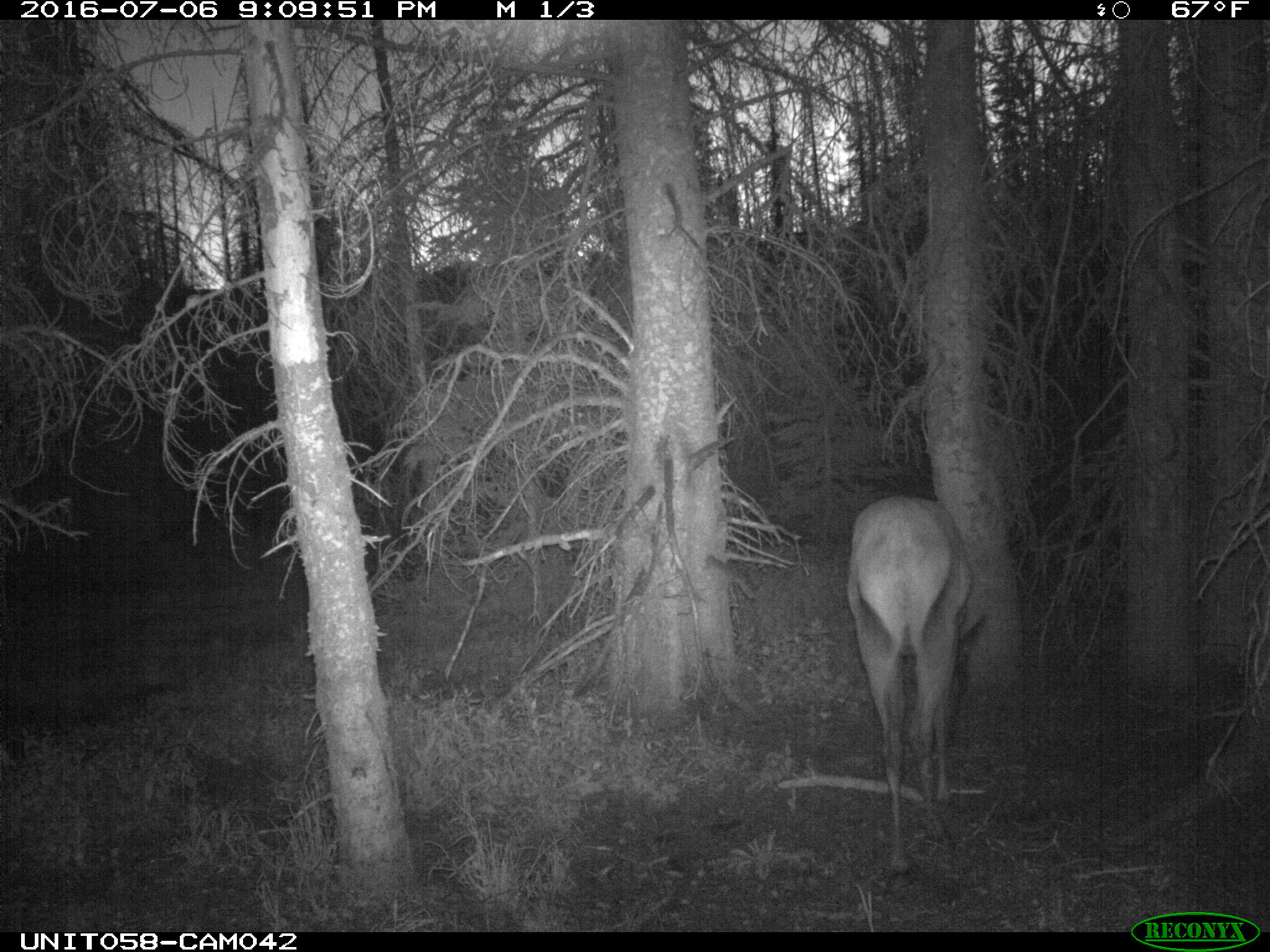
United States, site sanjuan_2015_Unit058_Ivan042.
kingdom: Animalia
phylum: Chordata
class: Mammalia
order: Artiodactyla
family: Cervidae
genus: Cervus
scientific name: Cervus elaphus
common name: red deer